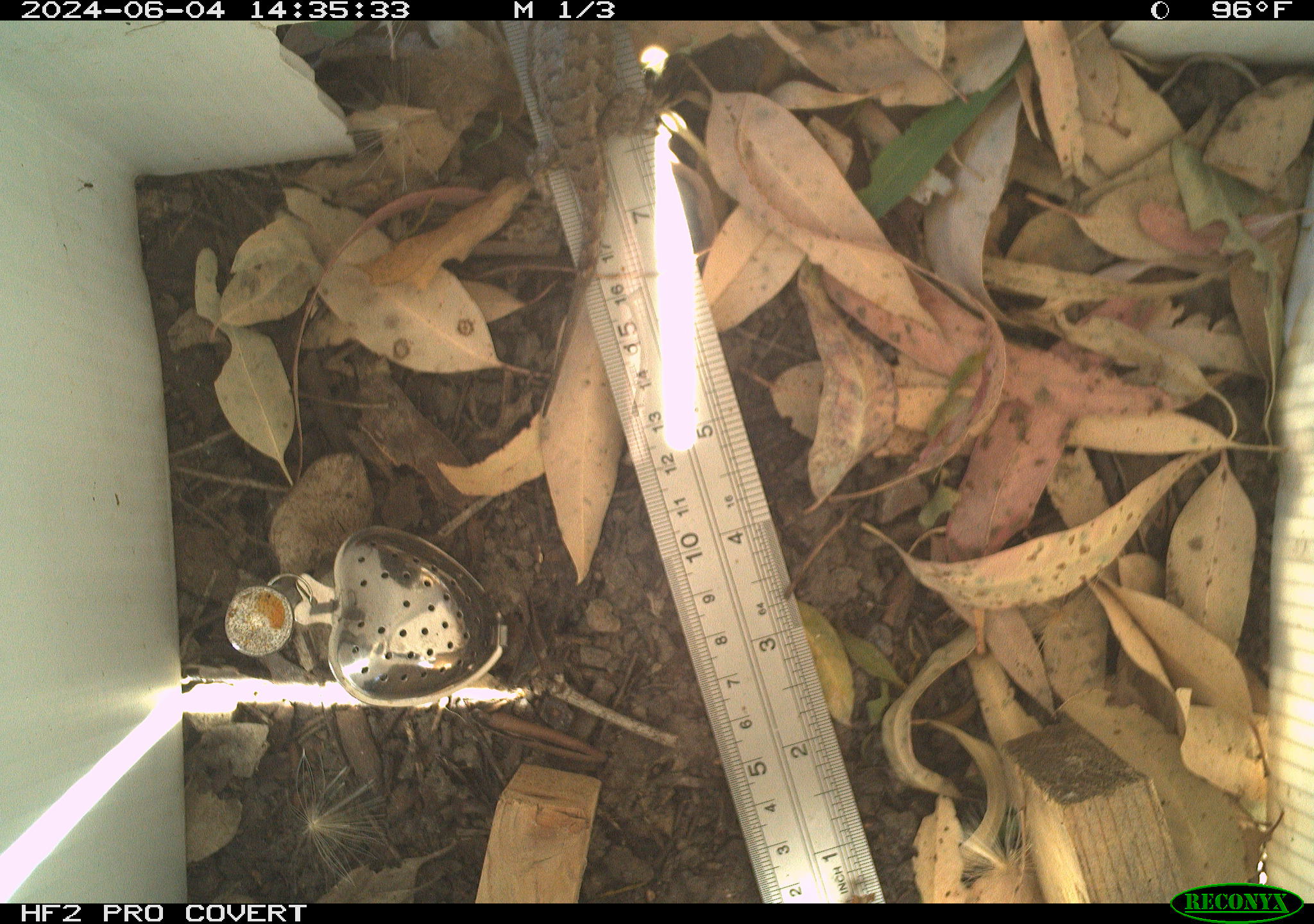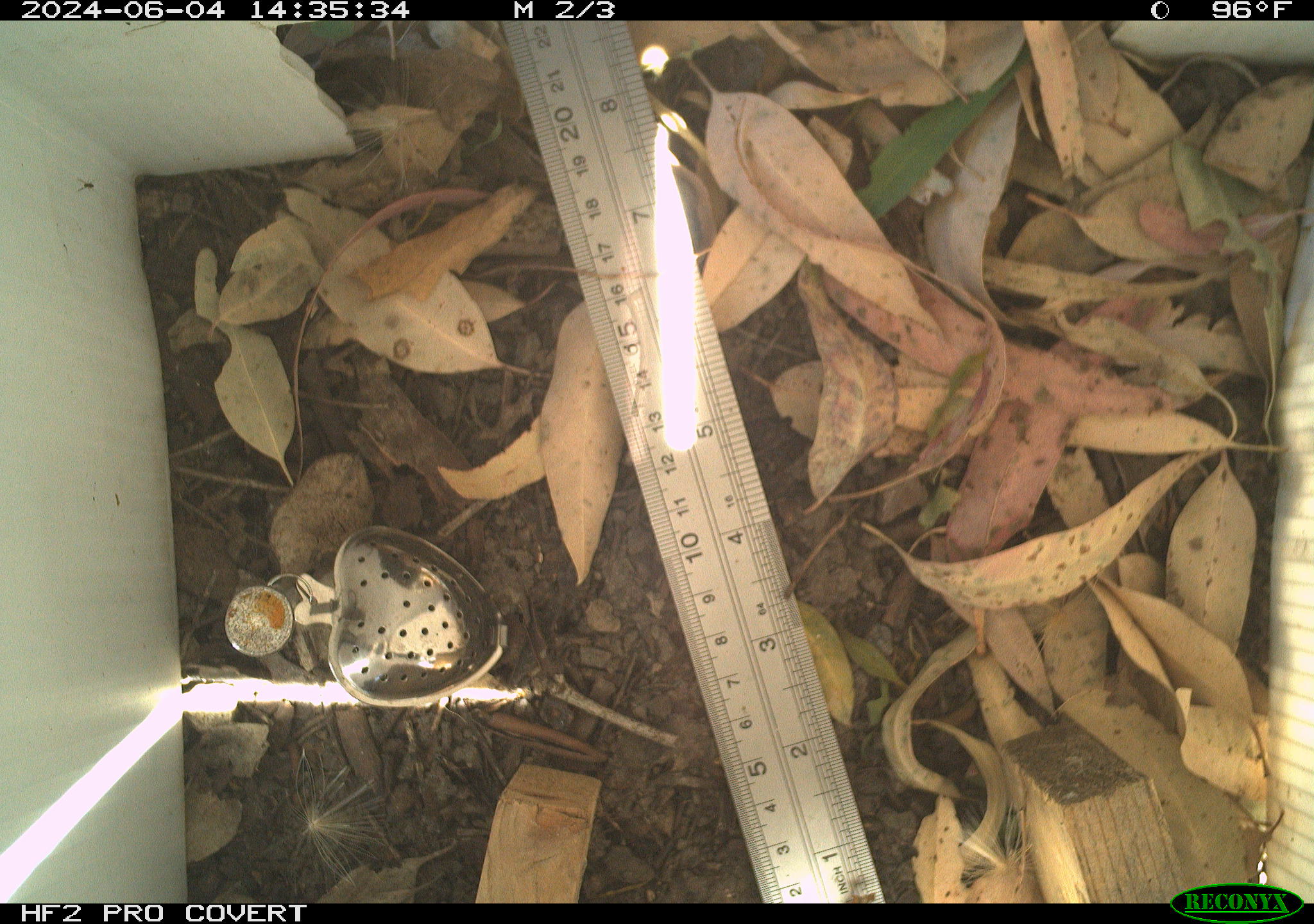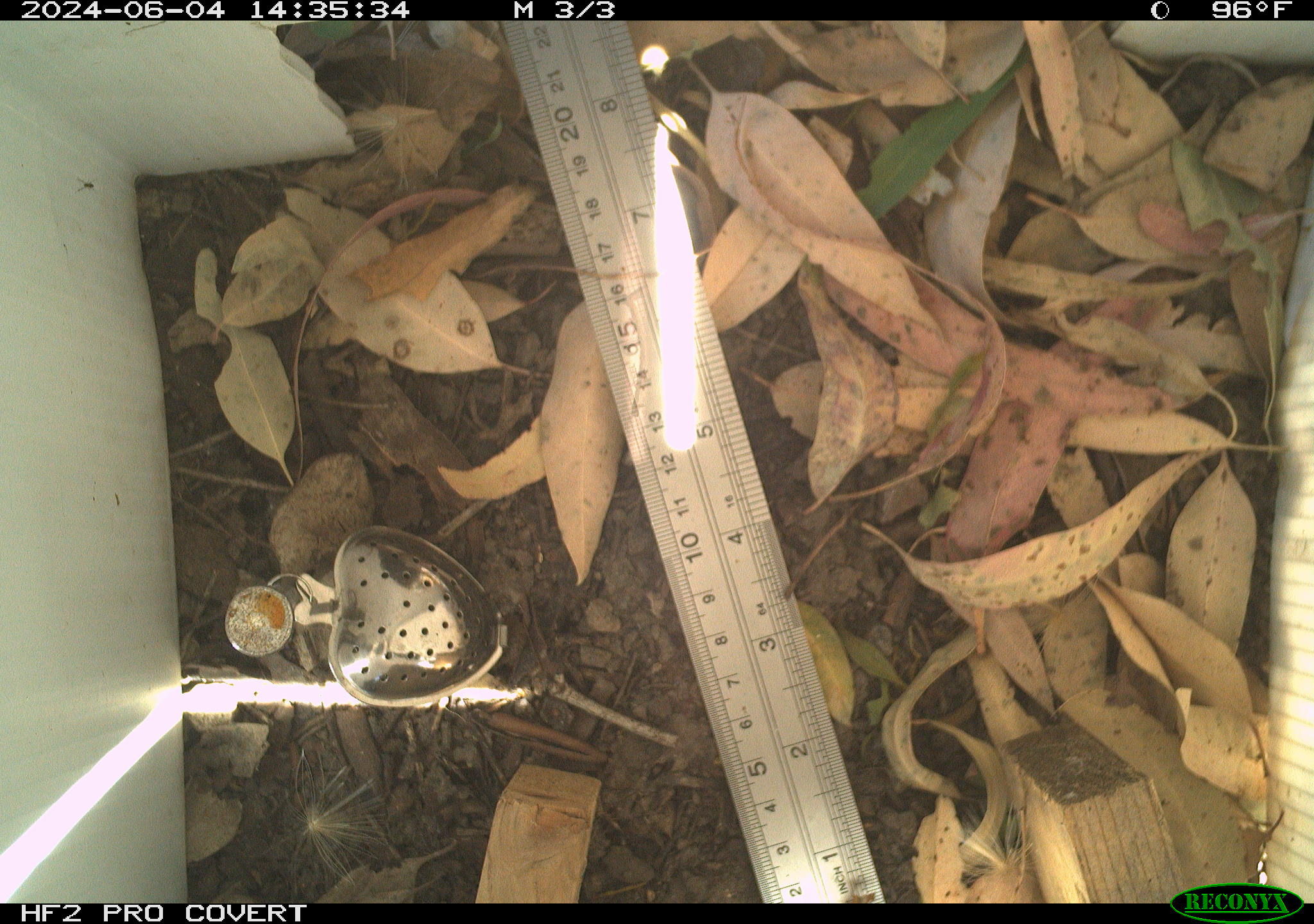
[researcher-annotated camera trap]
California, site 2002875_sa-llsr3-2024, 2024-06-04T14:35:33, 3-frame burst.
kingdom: Animalia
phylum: Chordata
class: Reptilia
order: Squamata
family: Phrynosomatidae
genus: Sceloporus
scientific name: Sceloporus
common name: spiny lizards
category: sceloporus species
Sceloporus species (spiny lizards) (Sceloporus).